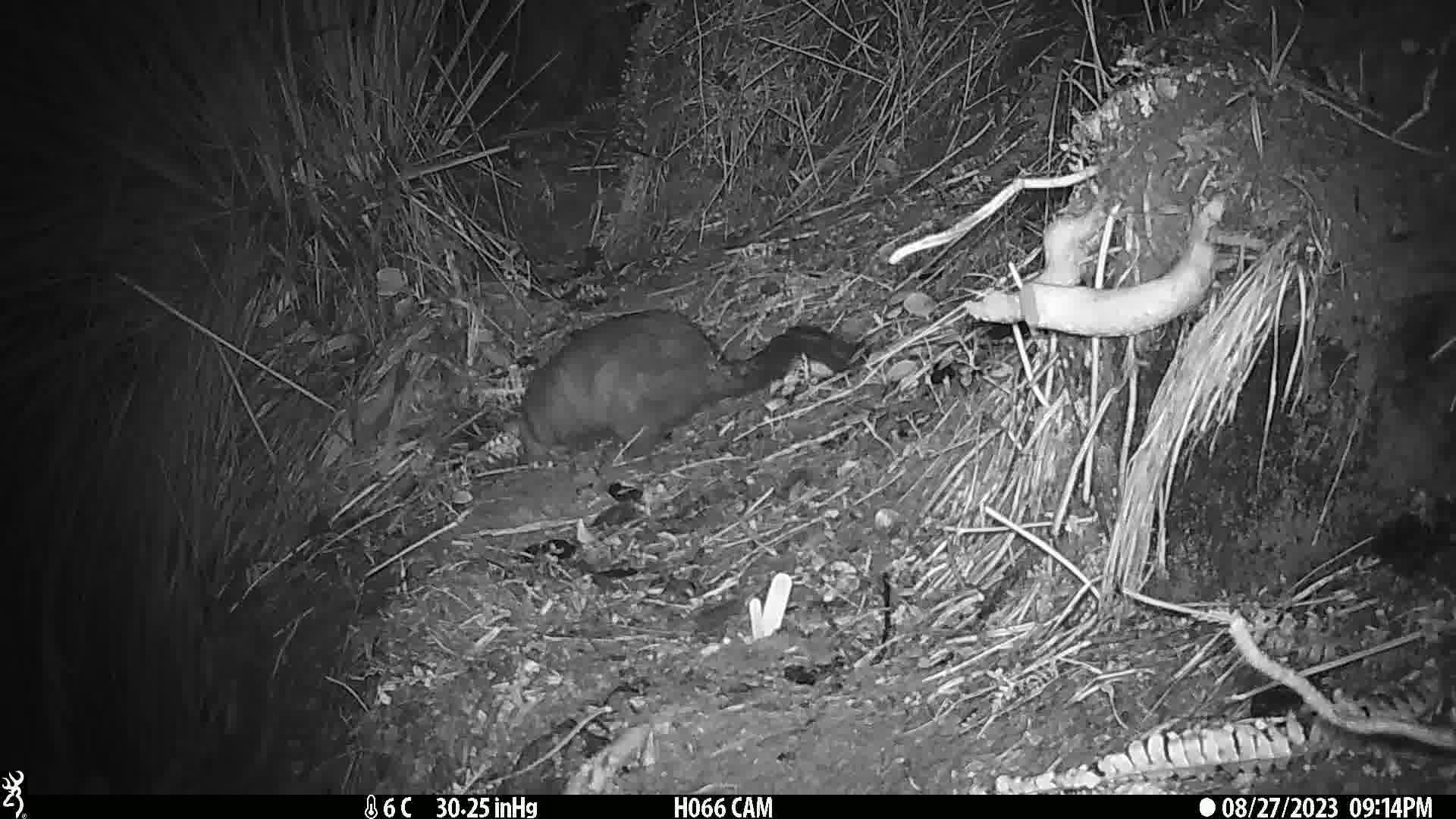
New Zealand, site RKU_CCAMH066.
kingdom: Animalia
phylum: Chordata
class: Mammalia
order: Diprotodontia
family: Phalangeridae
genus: Trichosurus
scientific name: Trichosurus vulpecula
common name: common brushtail possum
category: possum